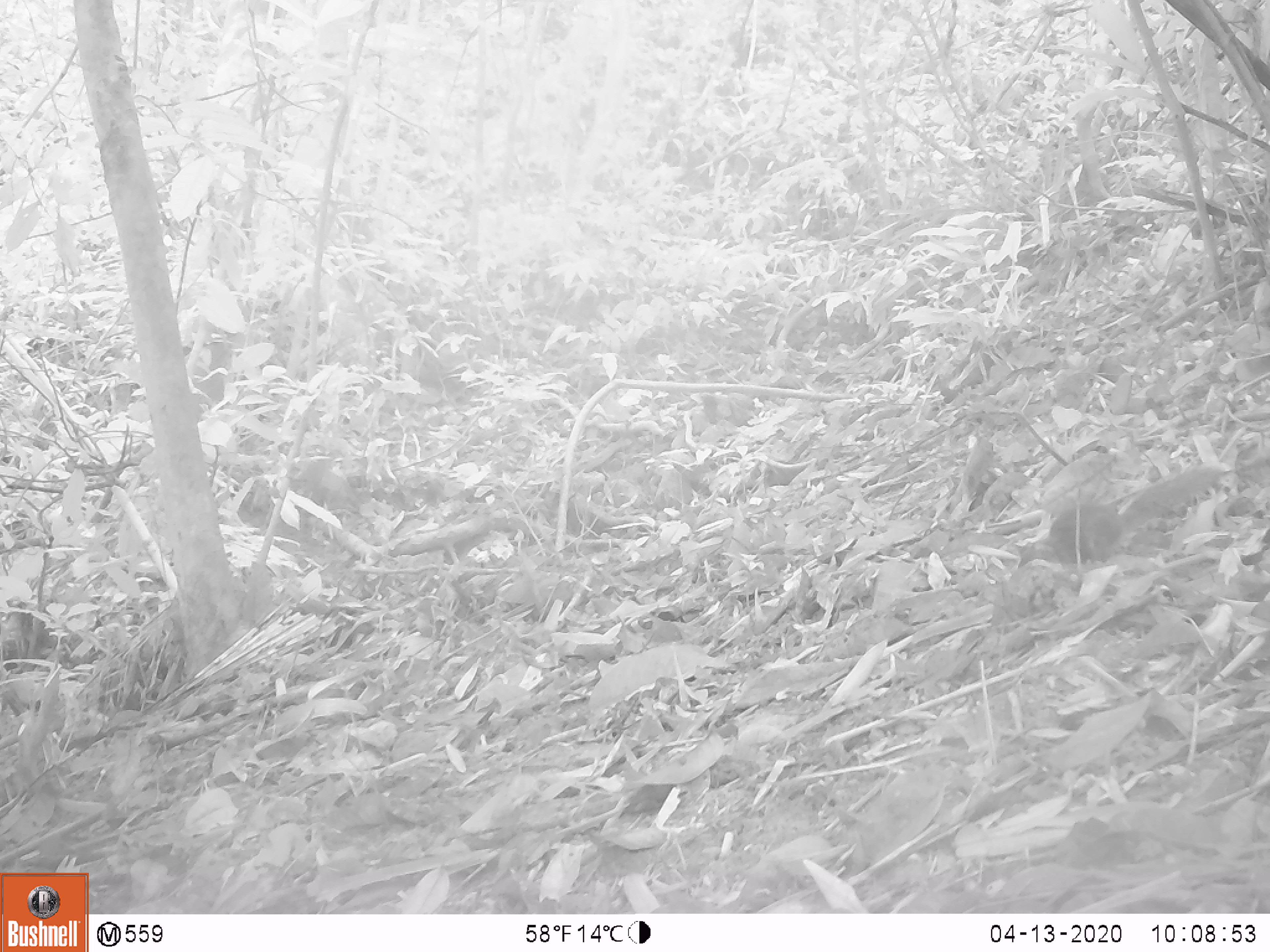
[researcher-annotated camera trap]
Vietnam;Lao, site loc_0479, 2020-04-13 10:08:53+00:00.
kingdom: Animalia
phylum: Chordata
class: Mammalia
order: Rodentia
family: Sciuridae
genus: Sciurus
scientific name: Sciurus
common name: squirrel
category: unidentified squirrel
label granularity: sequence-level